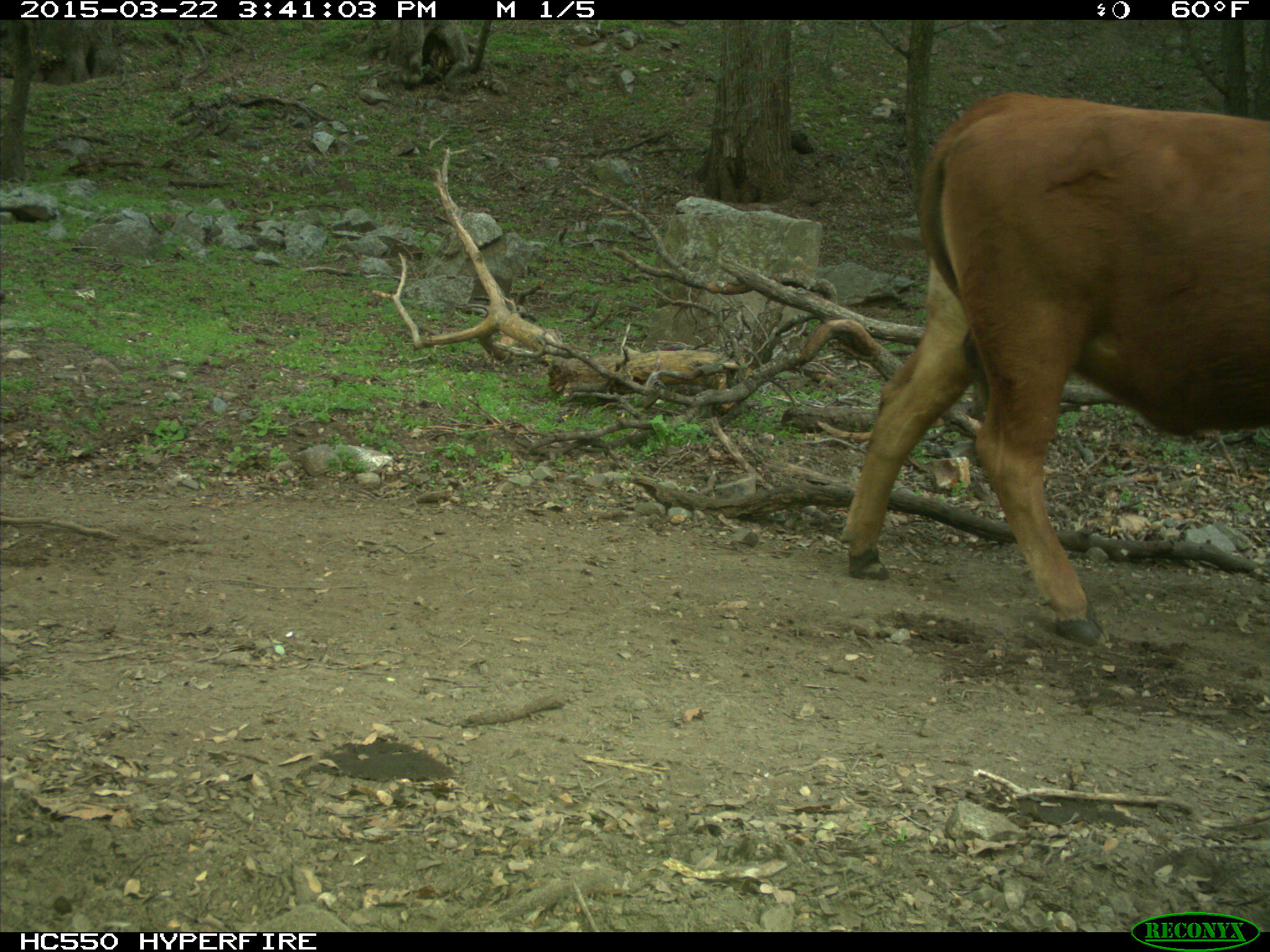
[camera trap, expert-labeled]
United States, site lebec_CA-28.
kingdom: Animalia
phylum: Chordata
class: Mammalia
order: Artiodactyla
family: Bovidae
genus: Bos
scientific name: Bos taurus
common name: domestic cow